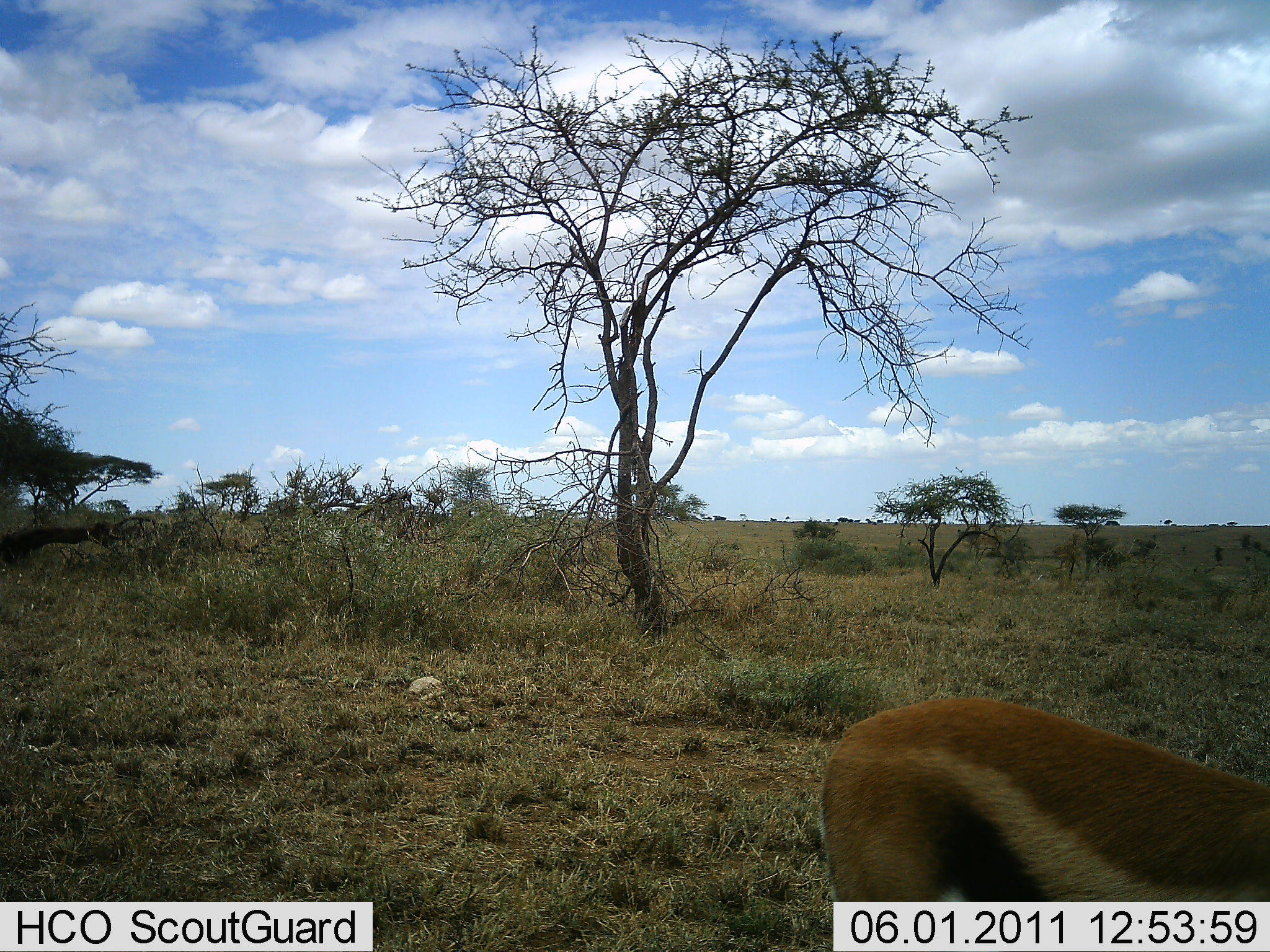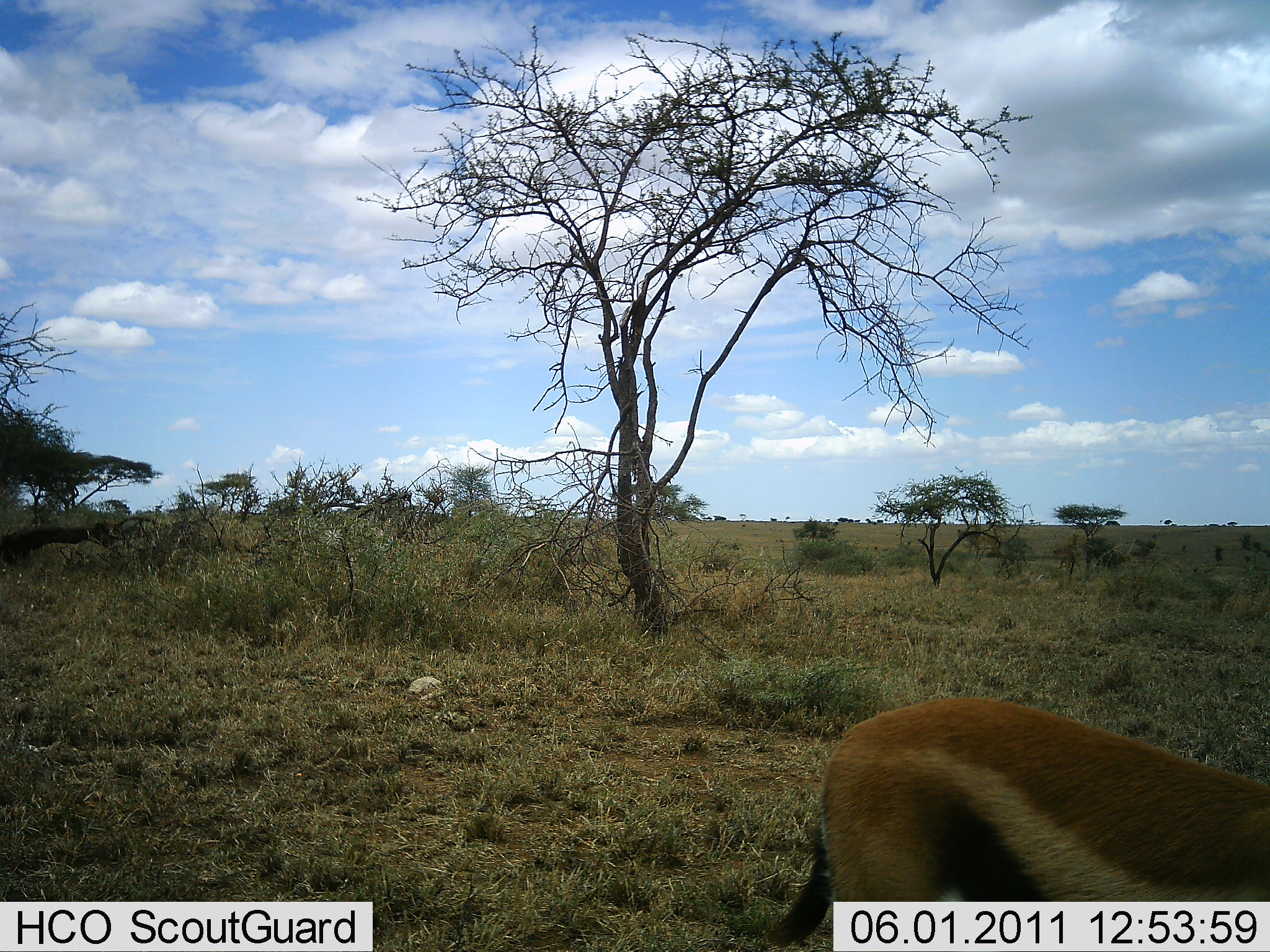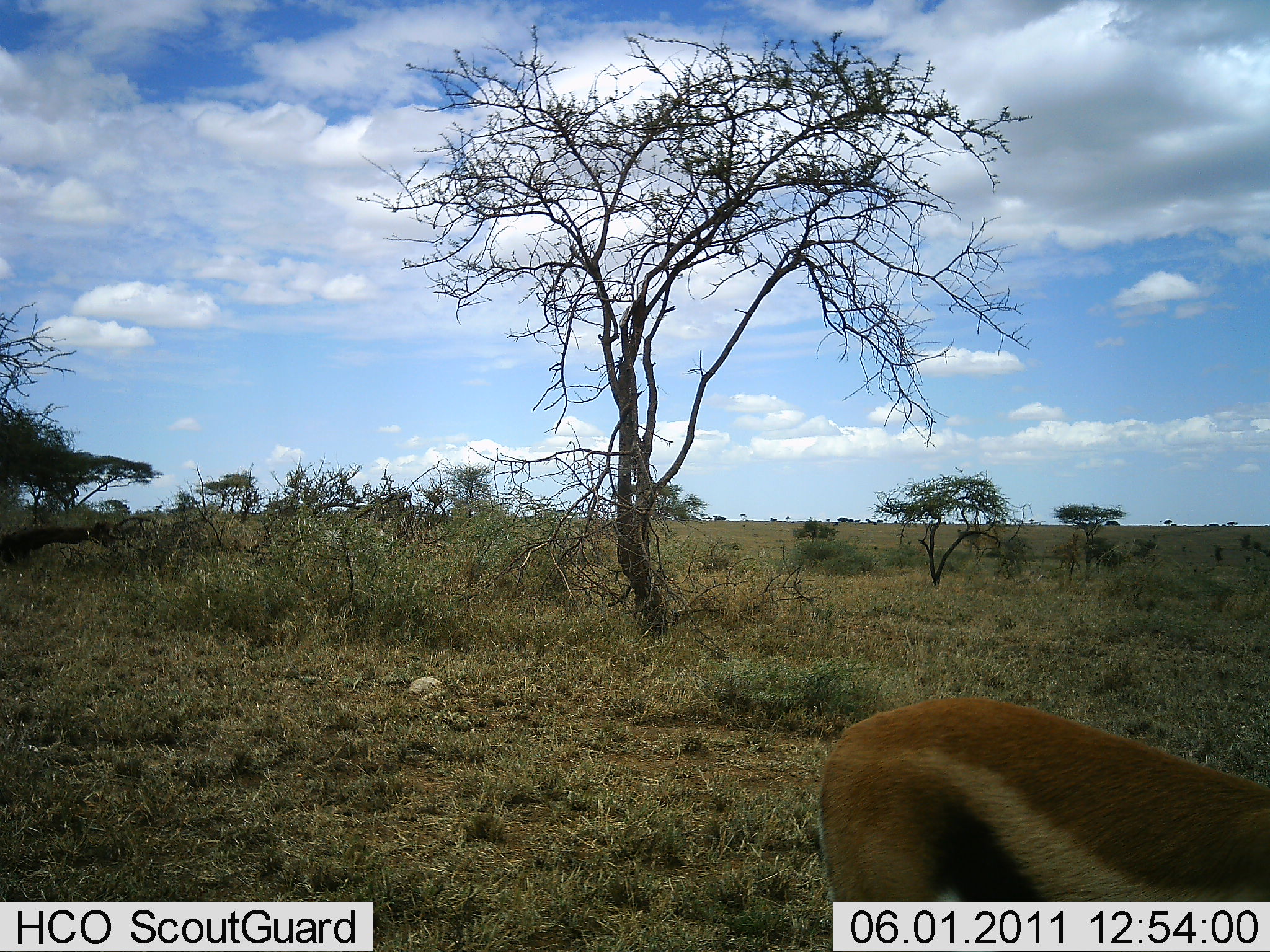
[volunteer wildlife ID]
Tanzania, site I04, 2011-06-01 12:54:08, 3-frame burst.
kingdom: Animalia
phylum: Chordata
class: Mammalia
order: Artiodactyla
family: Bovidae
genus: Eudorcas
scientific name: Eudorcas thomsonii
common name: thomson's gazelle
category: gazellethomsons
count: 1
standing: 60%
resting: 0%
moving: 20%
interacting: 0%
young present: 0%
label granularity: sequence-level